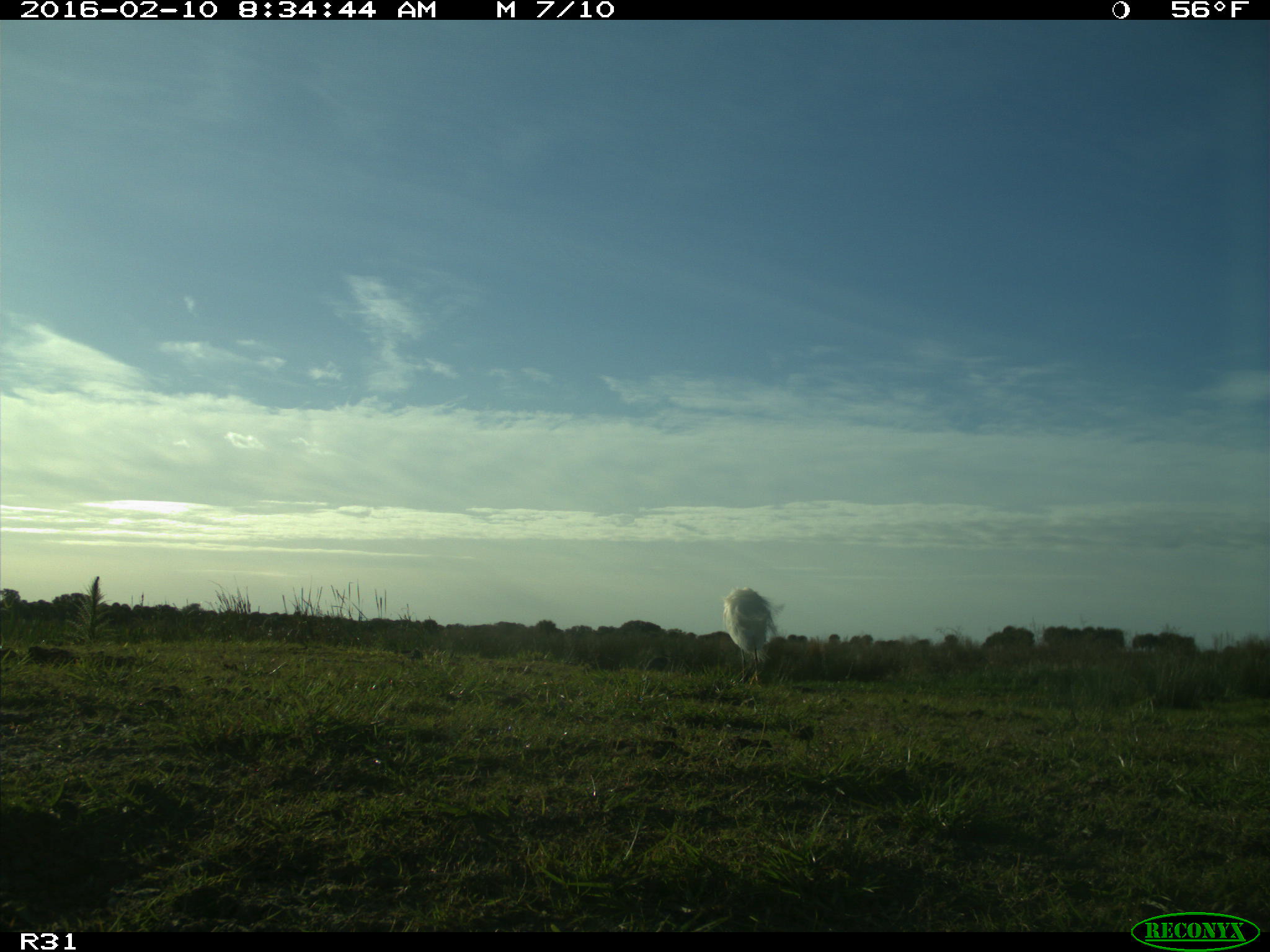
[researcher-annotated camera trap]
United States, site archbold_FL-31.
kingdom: Animalia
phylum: Chordata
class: Aves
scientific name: Aves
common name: birds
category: unidentified bird